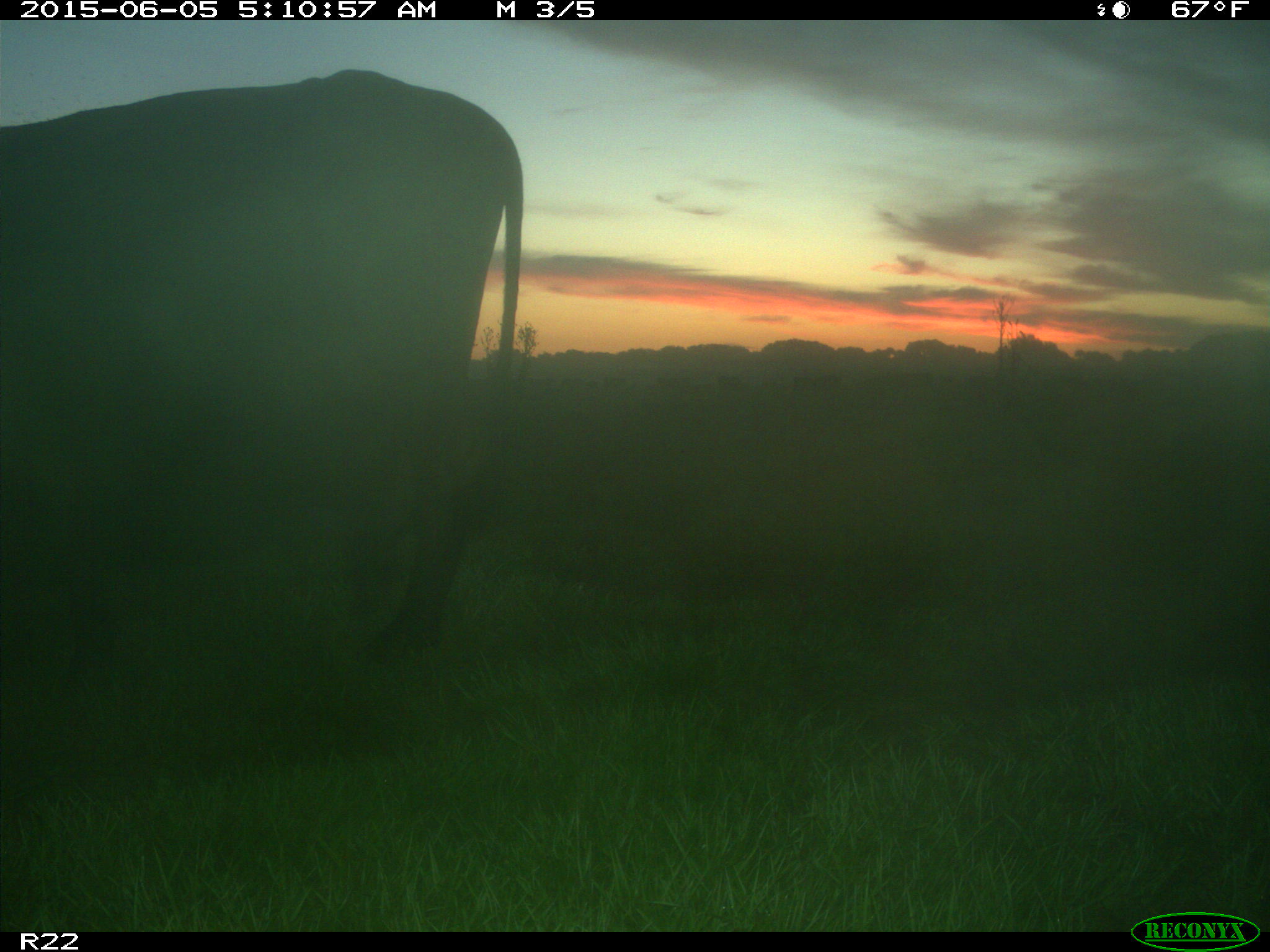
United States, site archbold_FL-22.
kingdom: Animalia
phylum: Chordata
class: Mammalia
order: Artiodactyla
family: Bovidae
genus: Bos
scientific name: Bos taurus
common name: domestic cow